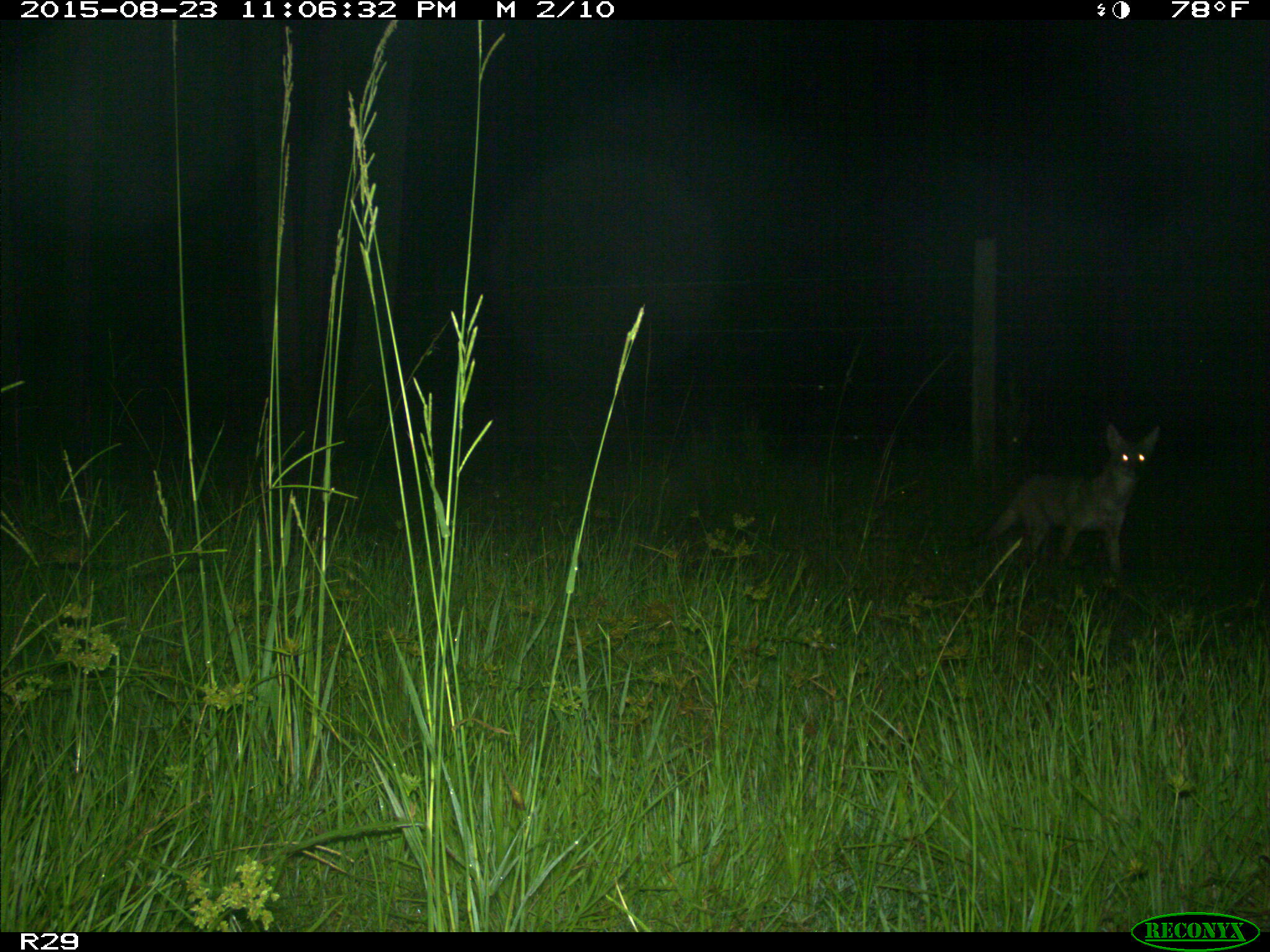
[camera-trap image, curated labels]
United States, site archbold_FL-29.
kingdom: Animalia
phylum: Chordata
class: Mammalia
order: Carnivora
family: Canidae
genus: Canis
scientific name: Canis latrans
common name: coyote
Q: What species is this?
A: Canis latrans (coyote).